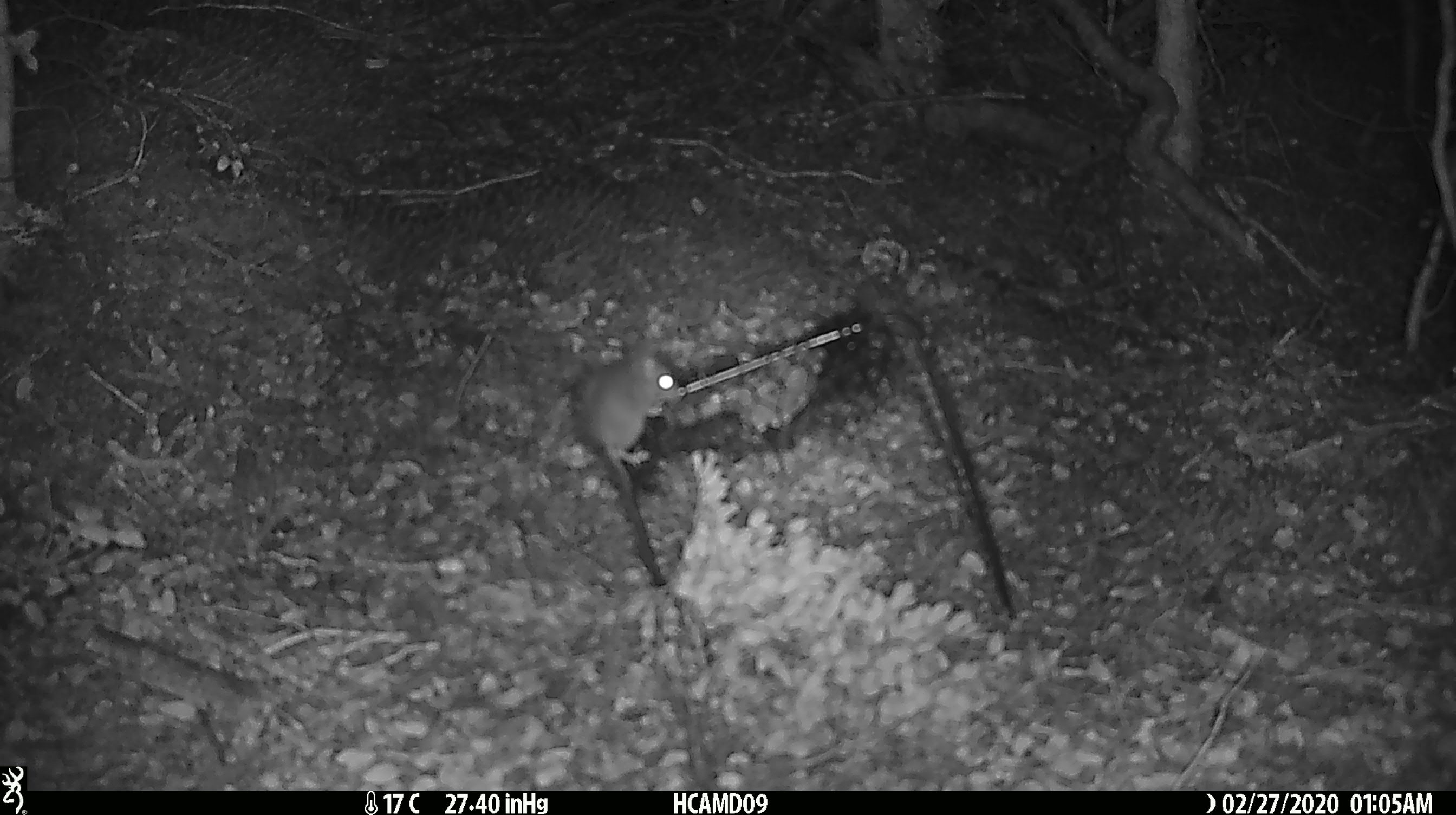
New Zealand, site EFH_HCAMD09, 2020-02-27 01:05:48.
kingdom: Animalia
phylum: Chordata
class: Mammalia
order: Rodentia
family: Muridae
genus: Mus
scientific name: Mus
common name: mouse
Mouse (Mus).